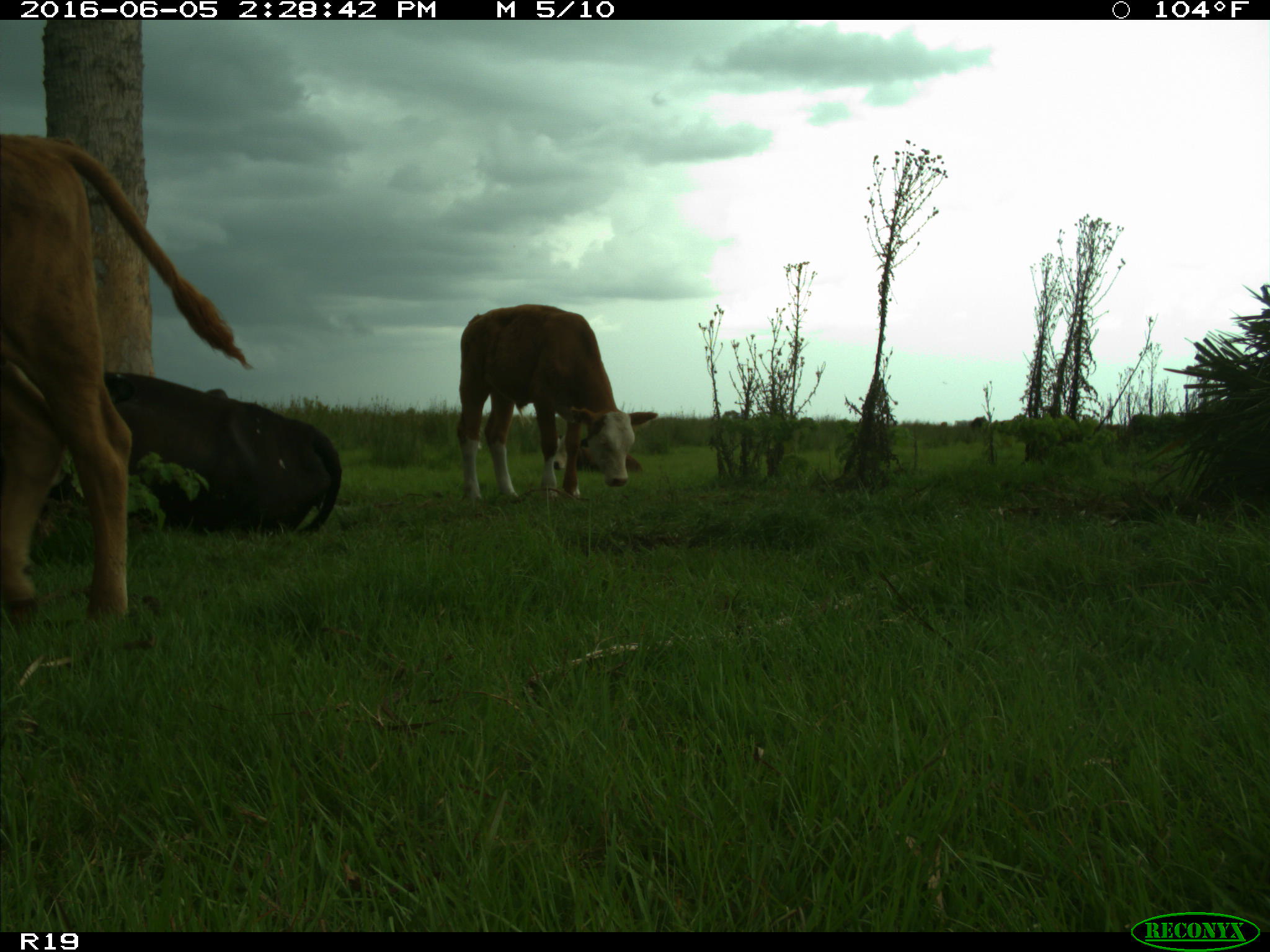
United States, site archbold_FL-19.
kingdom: Animalia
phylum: Chordata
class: Mammalia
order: Artiodactyla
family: Bovidae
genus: Bos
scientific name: Bos taurus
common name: domestic cow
Bos taurus (domestic cow).